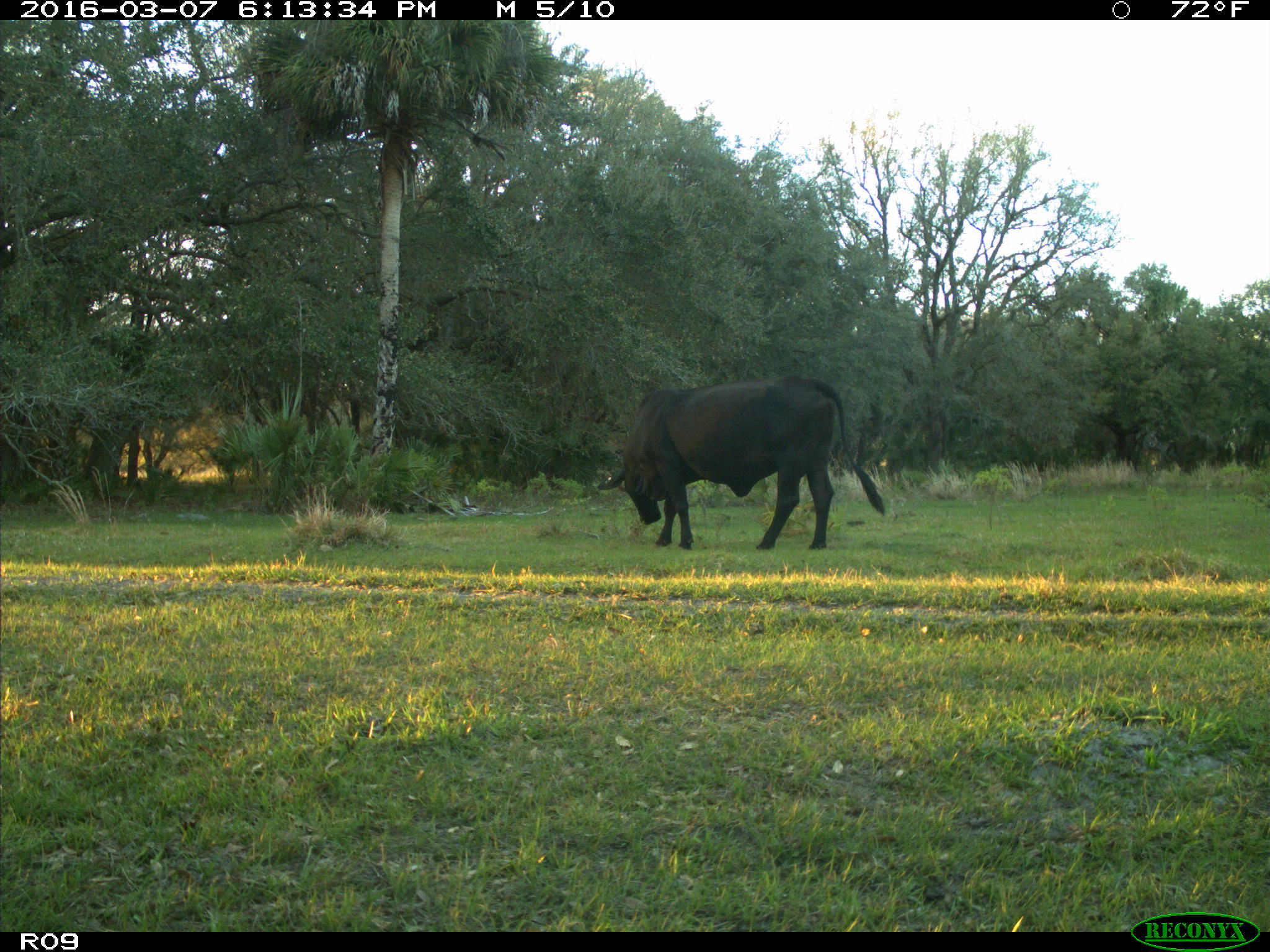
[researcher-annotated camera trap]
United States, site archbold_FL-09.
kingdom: Animalia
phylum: Chordata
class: Mammalia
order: Artiodactyla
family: Bovidae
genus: Bos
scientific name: Bos taurus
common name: domestic cow